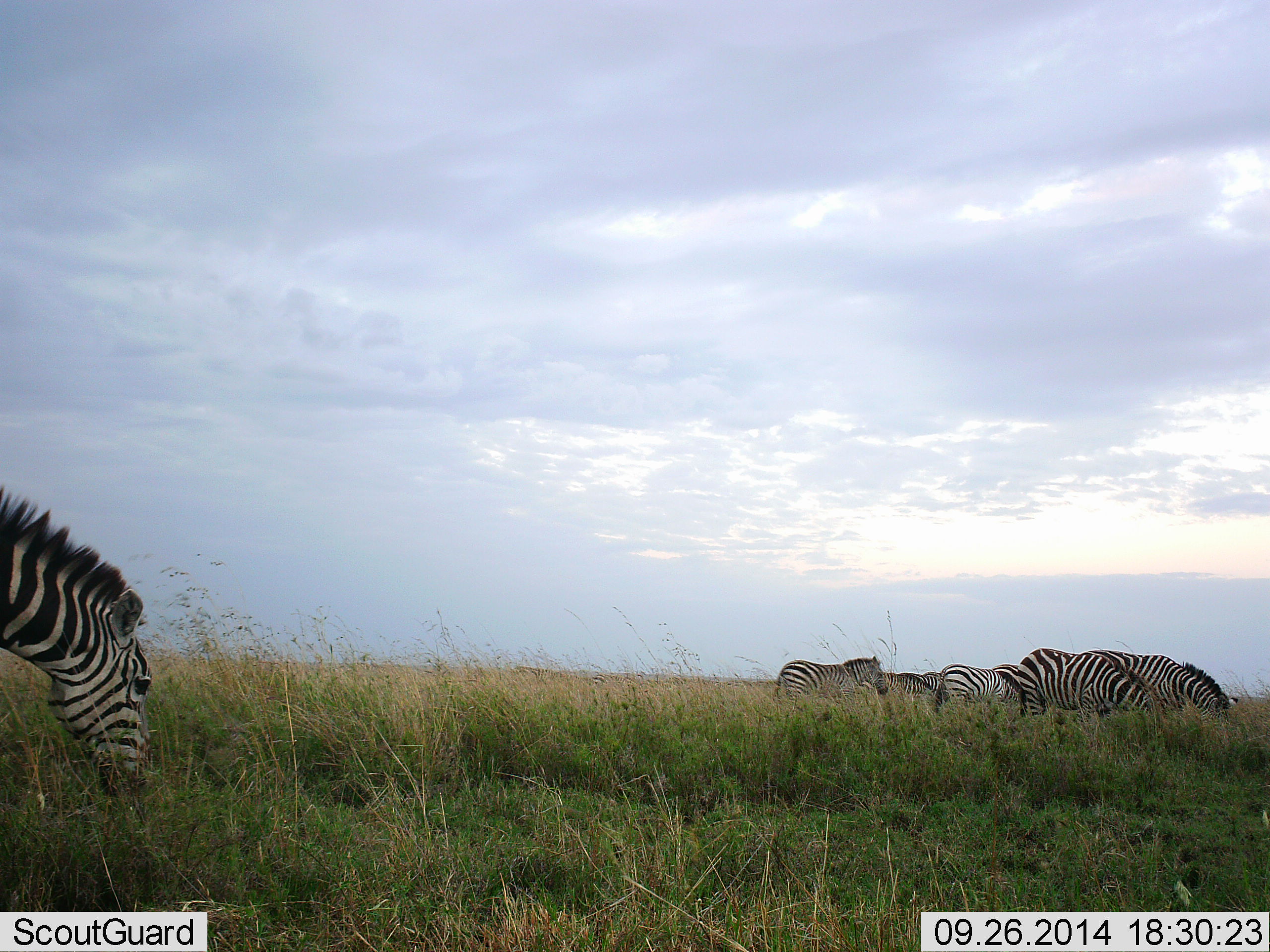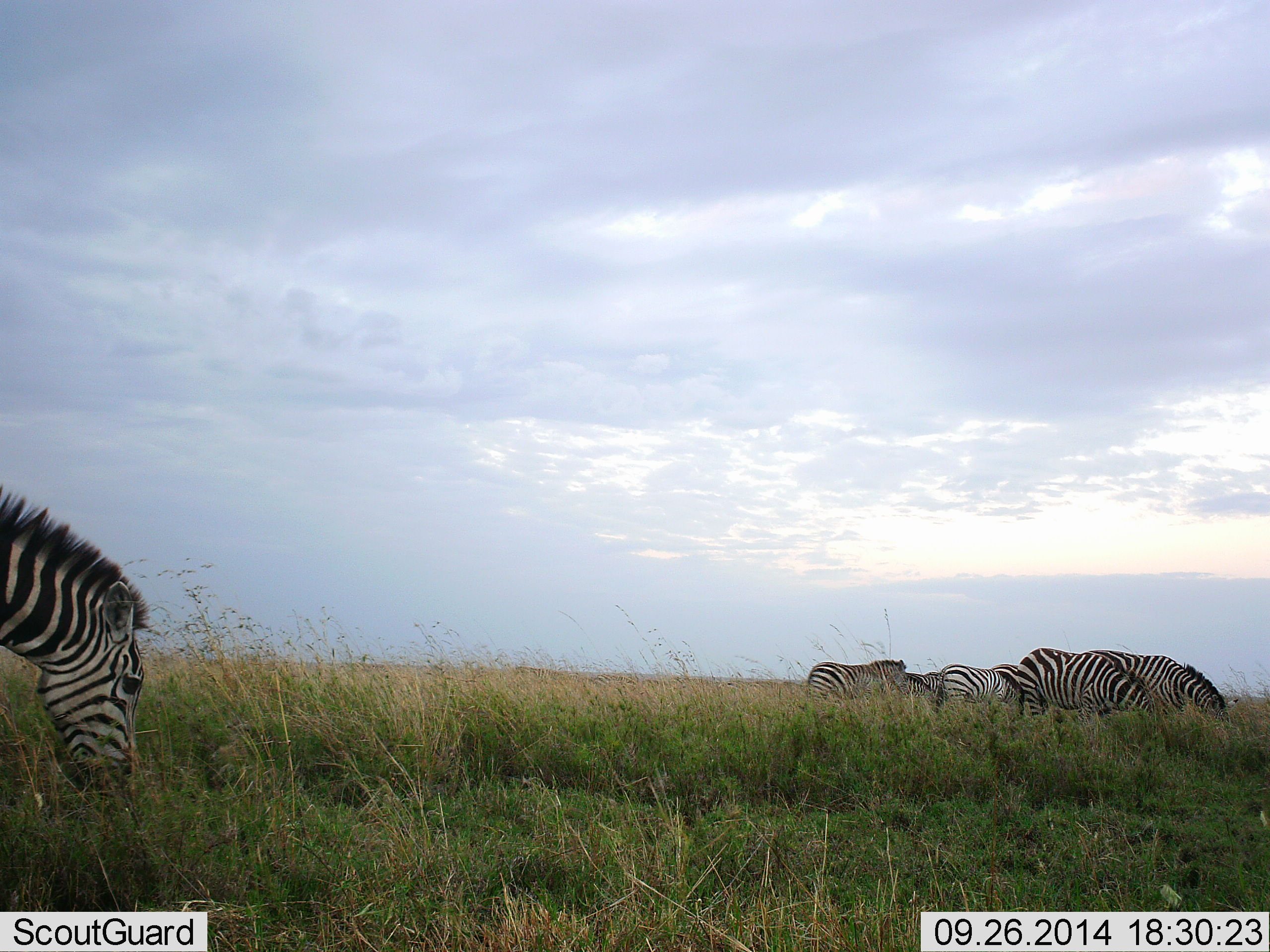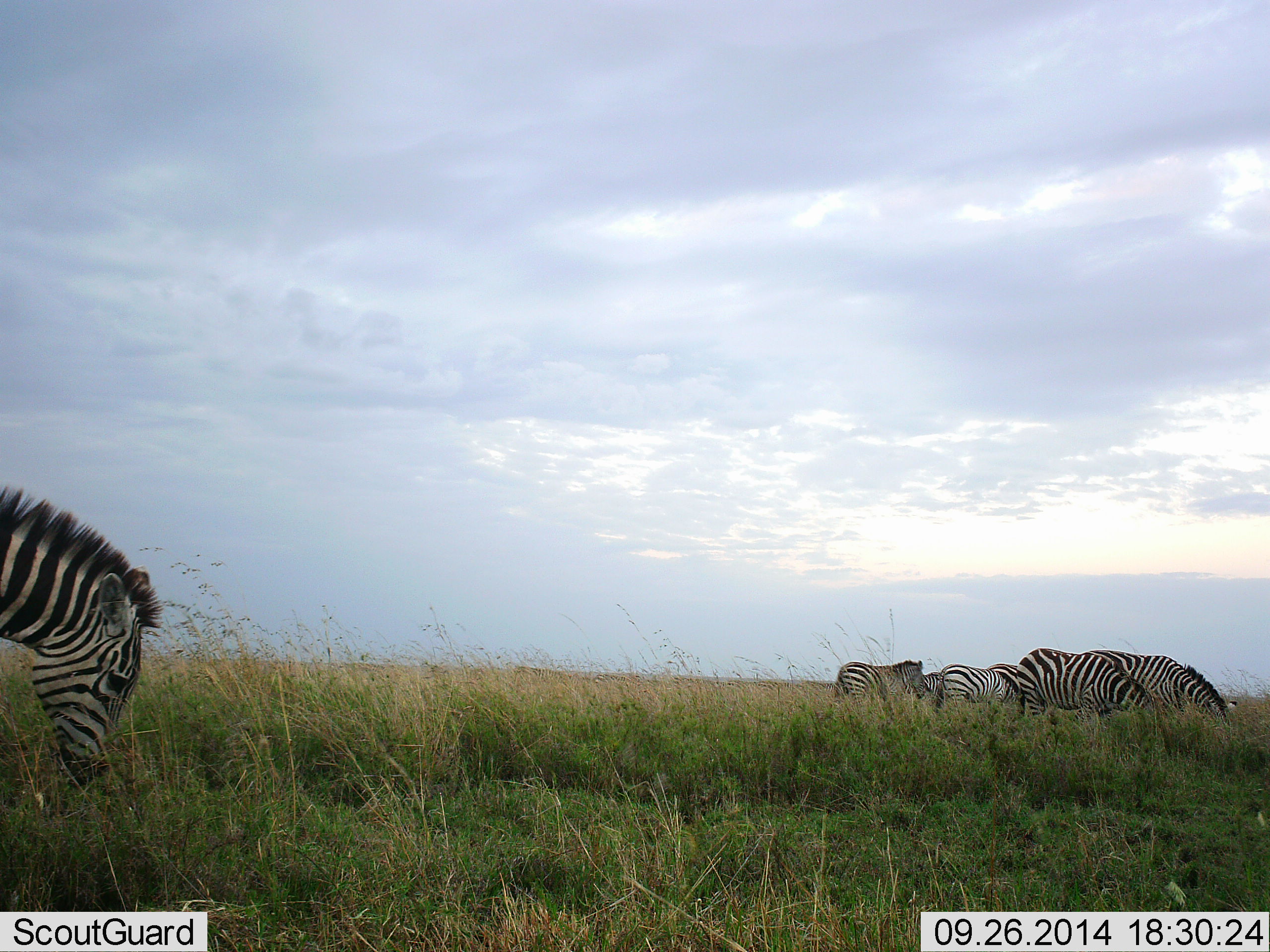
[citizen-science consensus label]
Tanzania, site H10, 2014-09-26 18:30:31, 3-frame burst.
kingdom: Animalia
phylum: Chordata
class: Mammalia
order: Perissodactyla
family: Equidae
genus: Equus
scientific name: Equus quagga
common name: plains zebra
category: zebra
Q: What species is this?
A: Zebra (plains zebra) (Equus quagga).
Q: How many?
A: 6.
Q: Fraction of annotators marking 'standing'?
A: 30%.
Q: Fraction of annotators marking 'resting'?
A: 0%.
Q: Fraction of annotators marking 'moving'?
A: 10%.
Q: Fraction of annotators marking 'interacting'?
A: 0%.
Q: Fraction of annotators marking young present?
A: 0%.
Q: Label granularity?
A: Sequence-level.